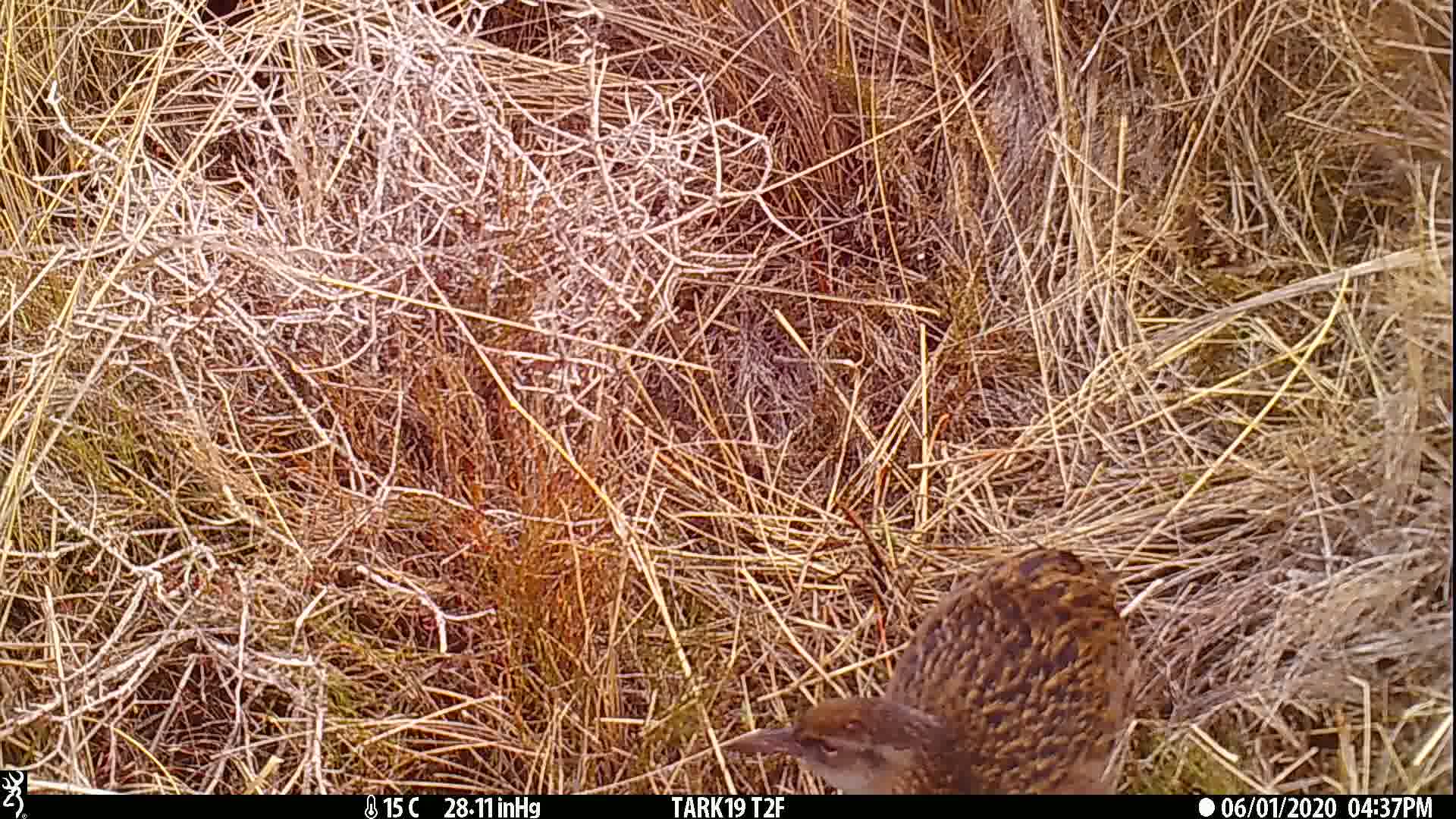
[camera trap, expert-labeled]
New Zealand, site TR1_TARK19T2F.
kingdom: Animalia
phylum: Chordata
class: Aves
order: Gruiformes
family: Rallidae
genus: Gallirallus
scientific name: Gallirallus australis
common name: weka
Weka (Gallirallus australis).